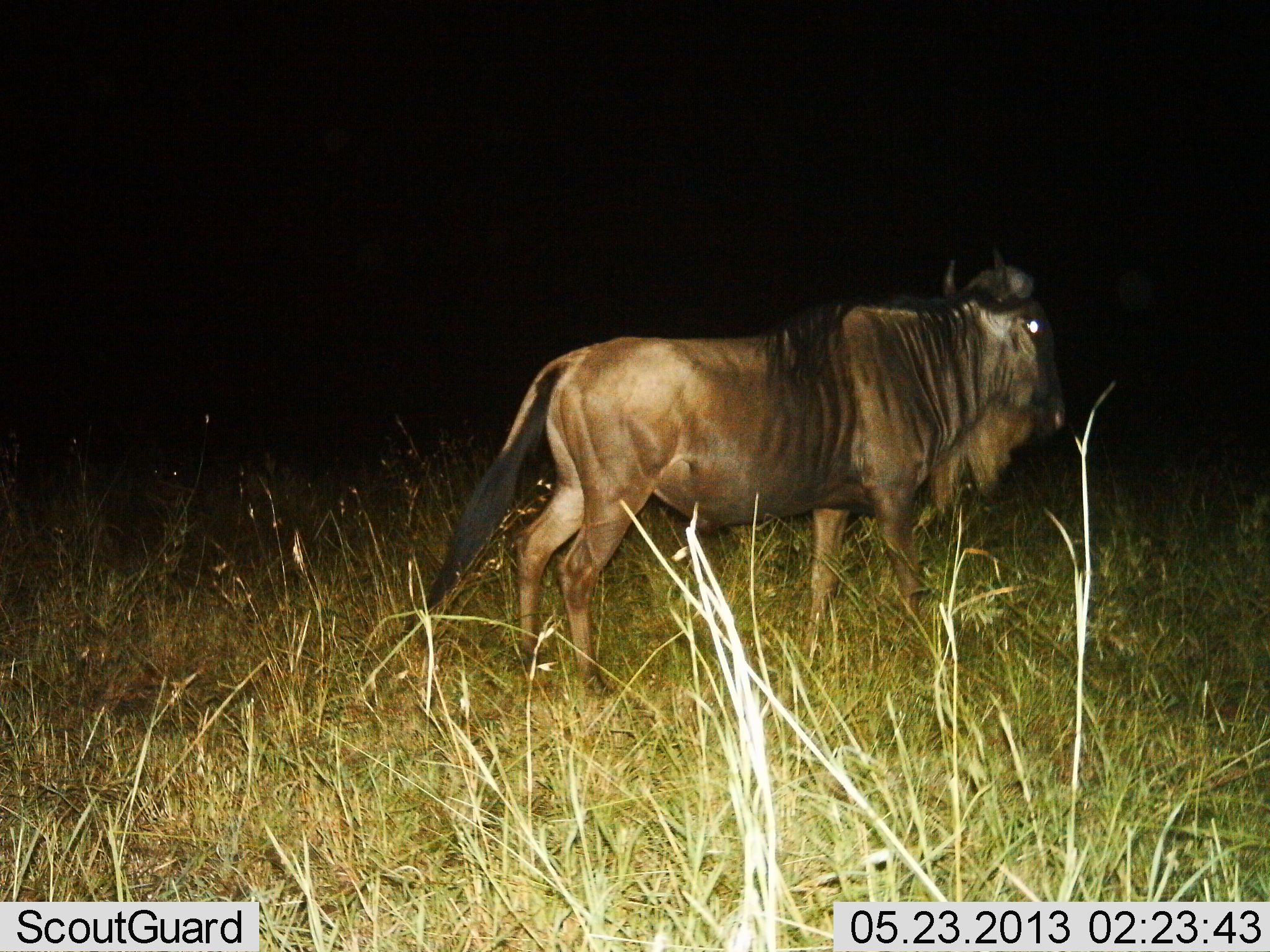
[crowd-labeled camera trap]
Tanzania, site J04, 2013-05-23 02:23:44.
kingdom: Animalia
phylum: Chordata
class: Mammalia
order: Artiodactyla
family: Bovidae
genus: Connochaetes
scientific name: Connochaetes taurinus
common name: blue wildebeest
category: wildebeest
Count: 1.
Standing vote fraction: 80%.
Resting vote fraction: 0%.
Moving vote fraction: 20%.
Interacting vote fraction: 0%.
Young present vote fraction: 0%.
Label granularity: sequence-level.